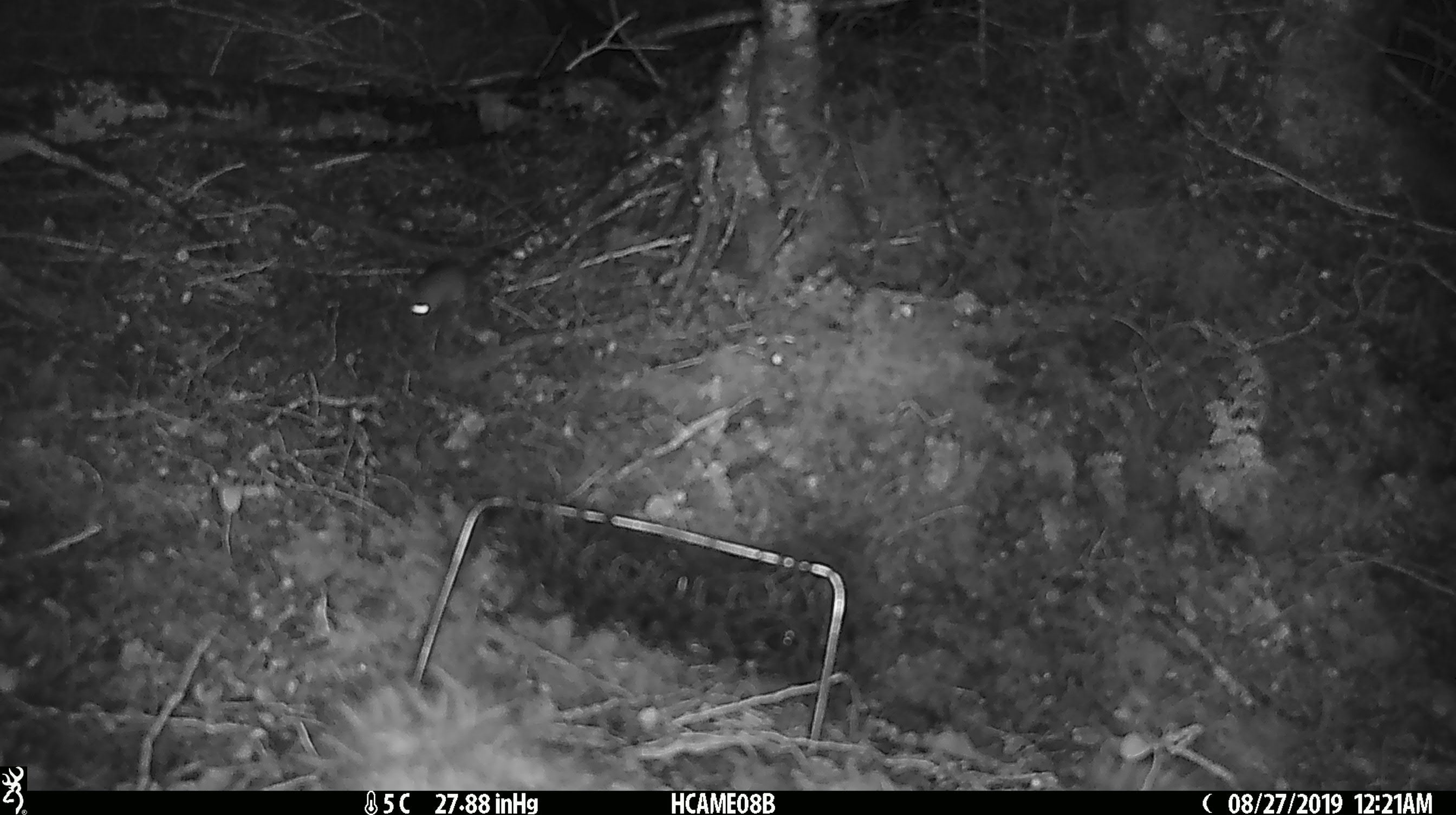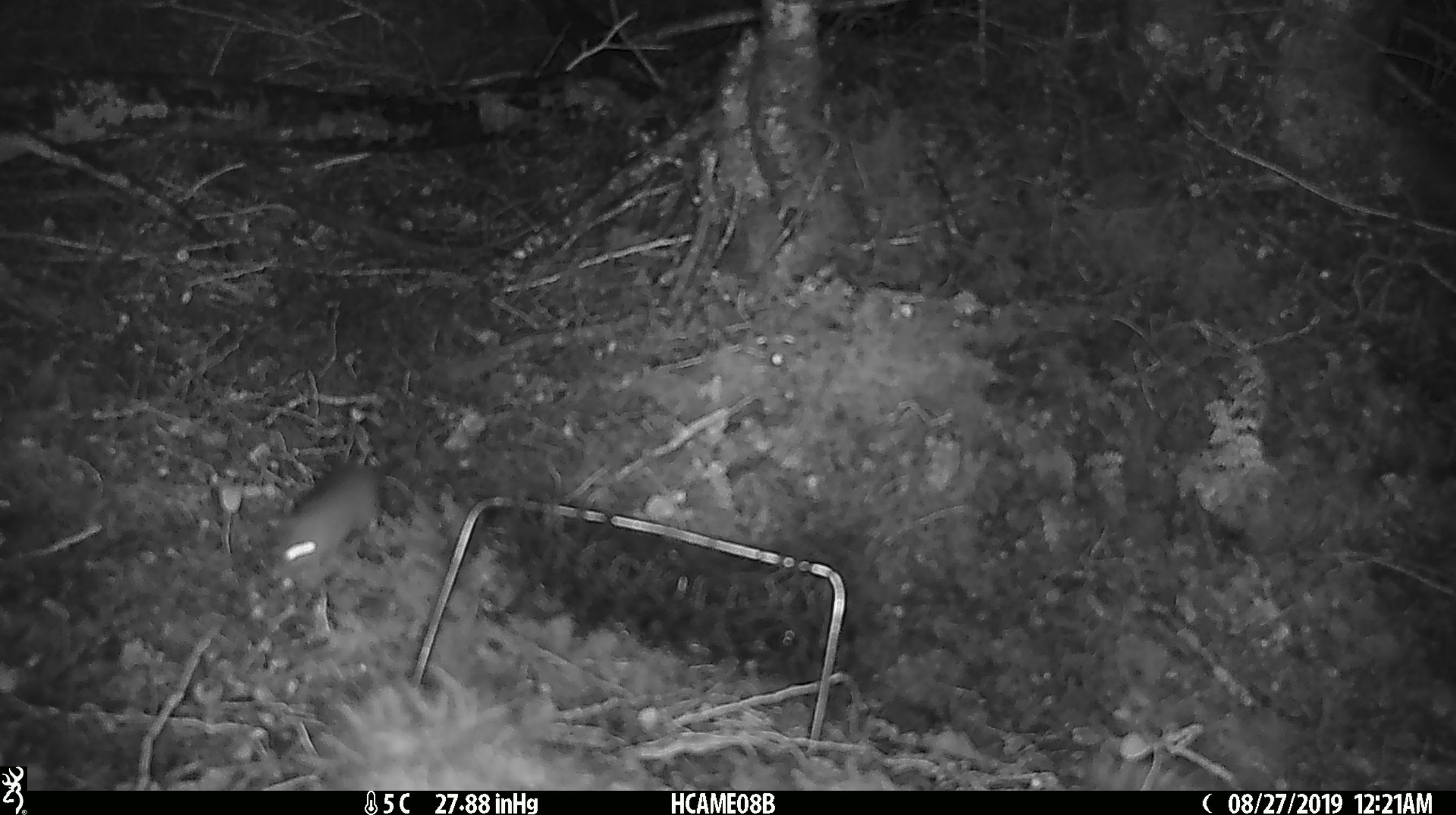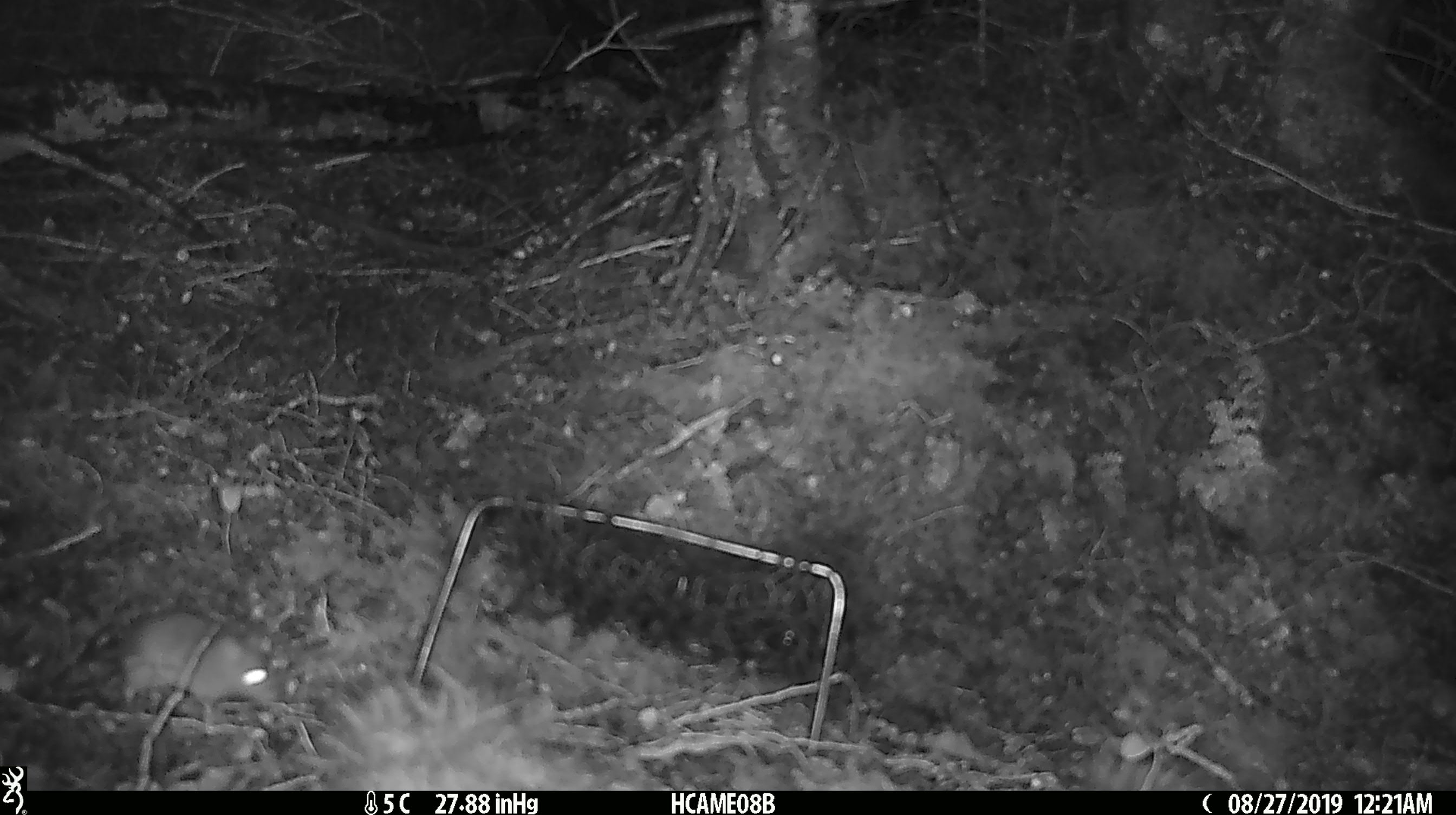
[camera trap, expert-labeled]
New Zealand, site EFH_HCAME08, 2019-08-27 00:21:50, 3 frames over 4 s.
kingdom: Animalia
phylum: Chordata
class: Mammalia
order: Rodentia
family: Muridae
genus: Mus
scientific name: Mus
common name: mouse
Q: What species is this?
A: Mouse (Mus).